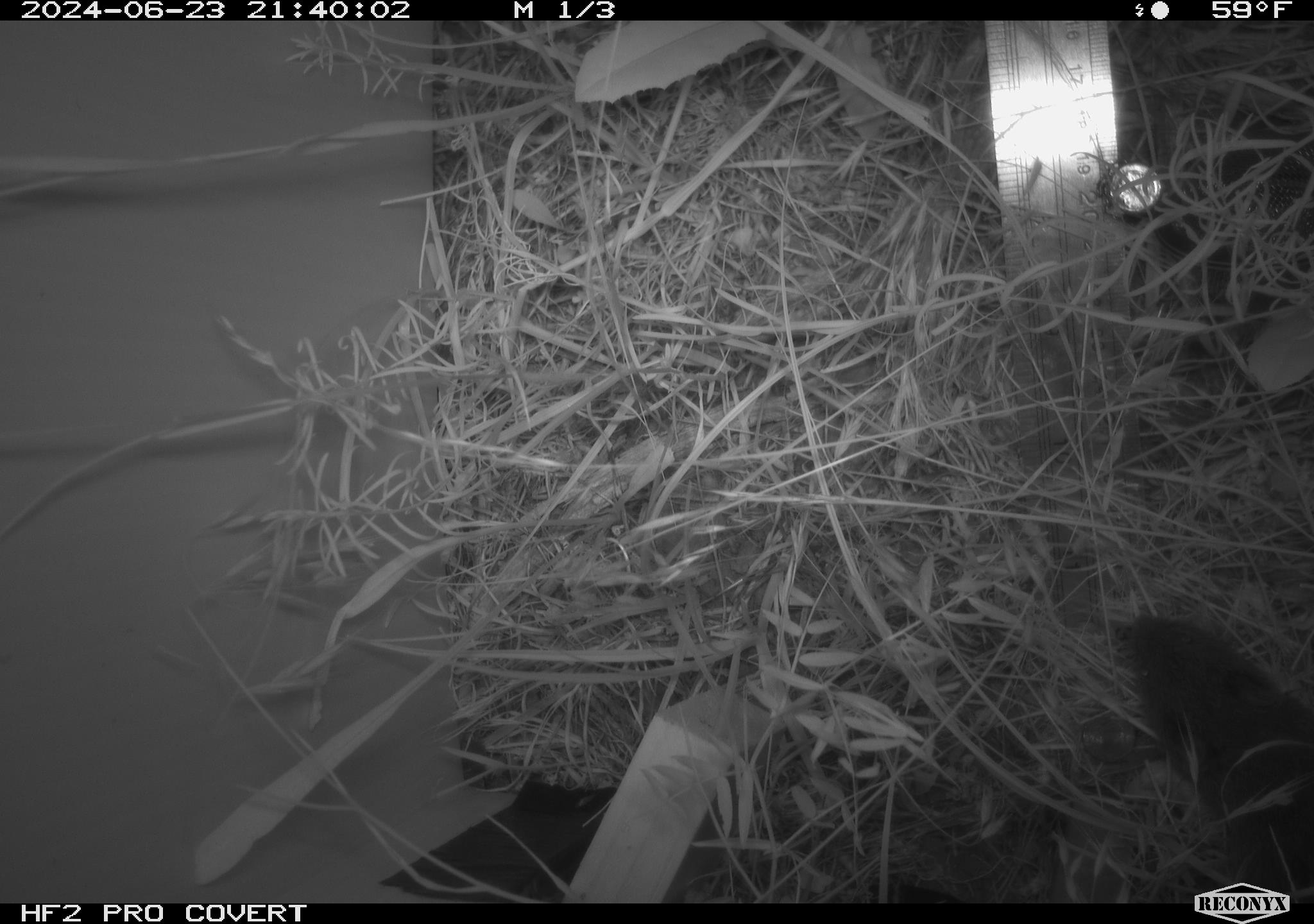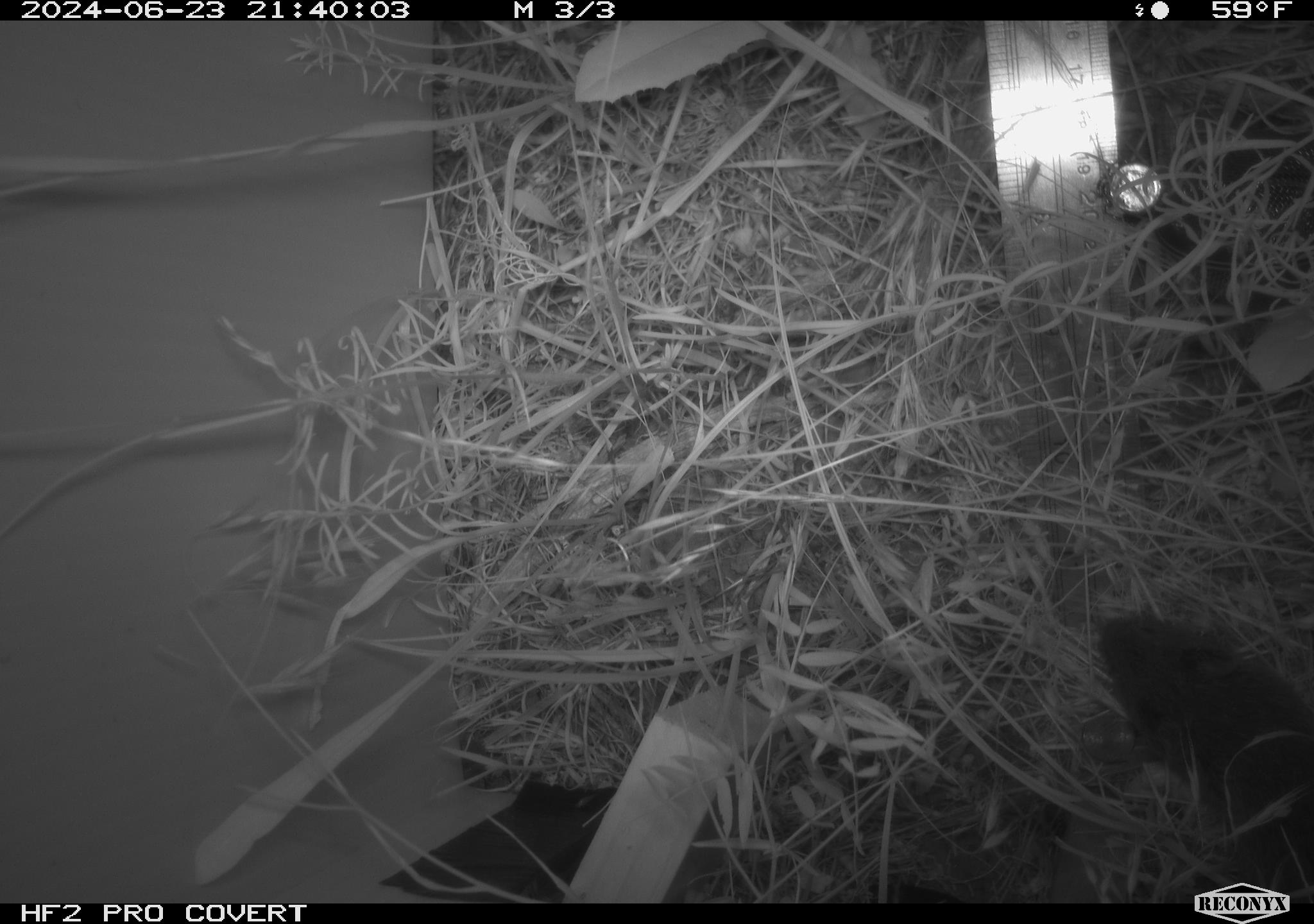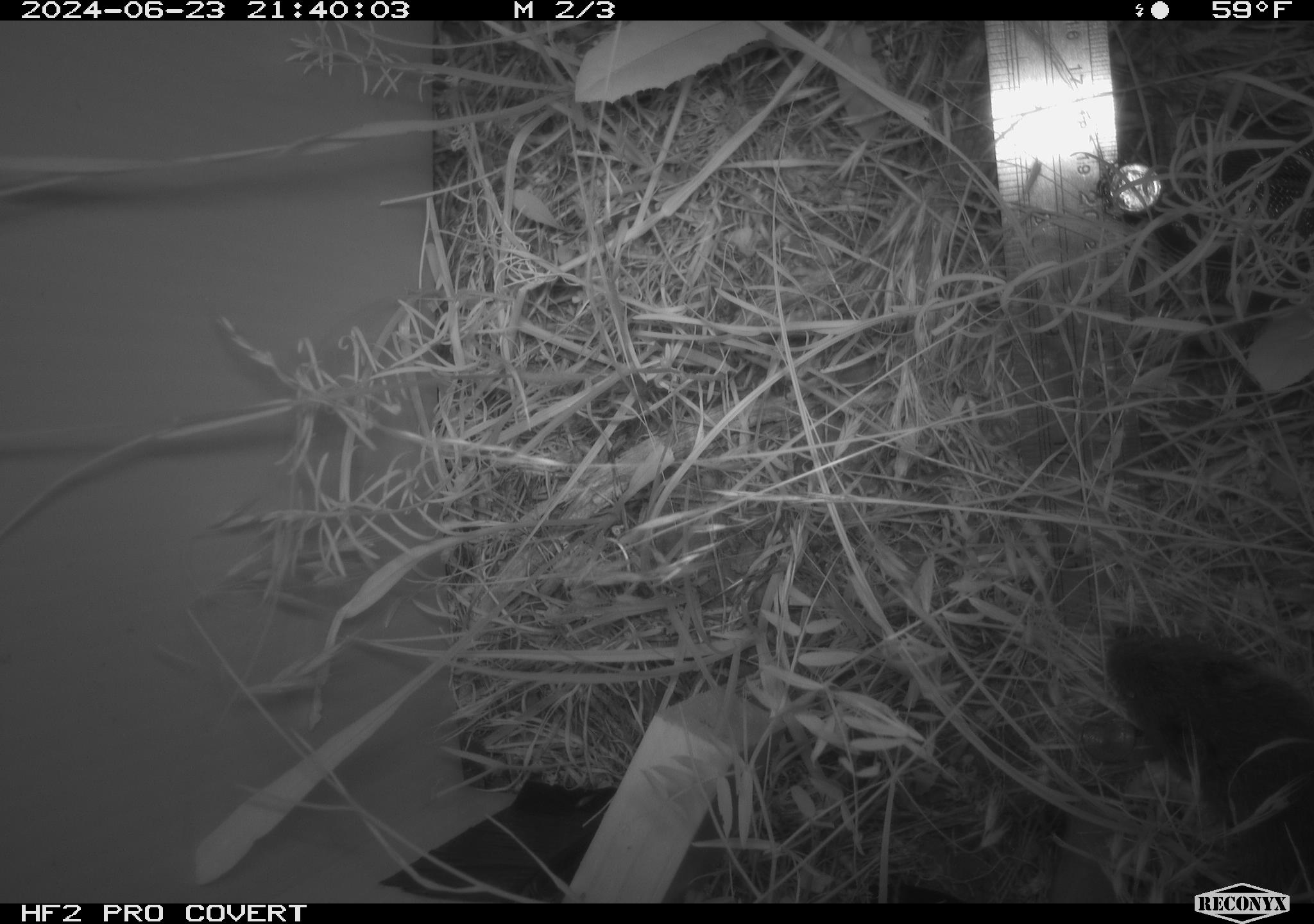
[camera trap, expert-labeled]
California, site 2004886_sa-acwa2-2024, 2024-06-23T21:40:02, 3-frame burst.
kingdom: Animalia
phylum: Chordata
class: Mammalia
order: Rodentia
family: Cricetidae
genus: Microtus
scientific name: Microtus californicus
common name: california vole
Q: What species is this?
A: California vole (Microtus californicus).